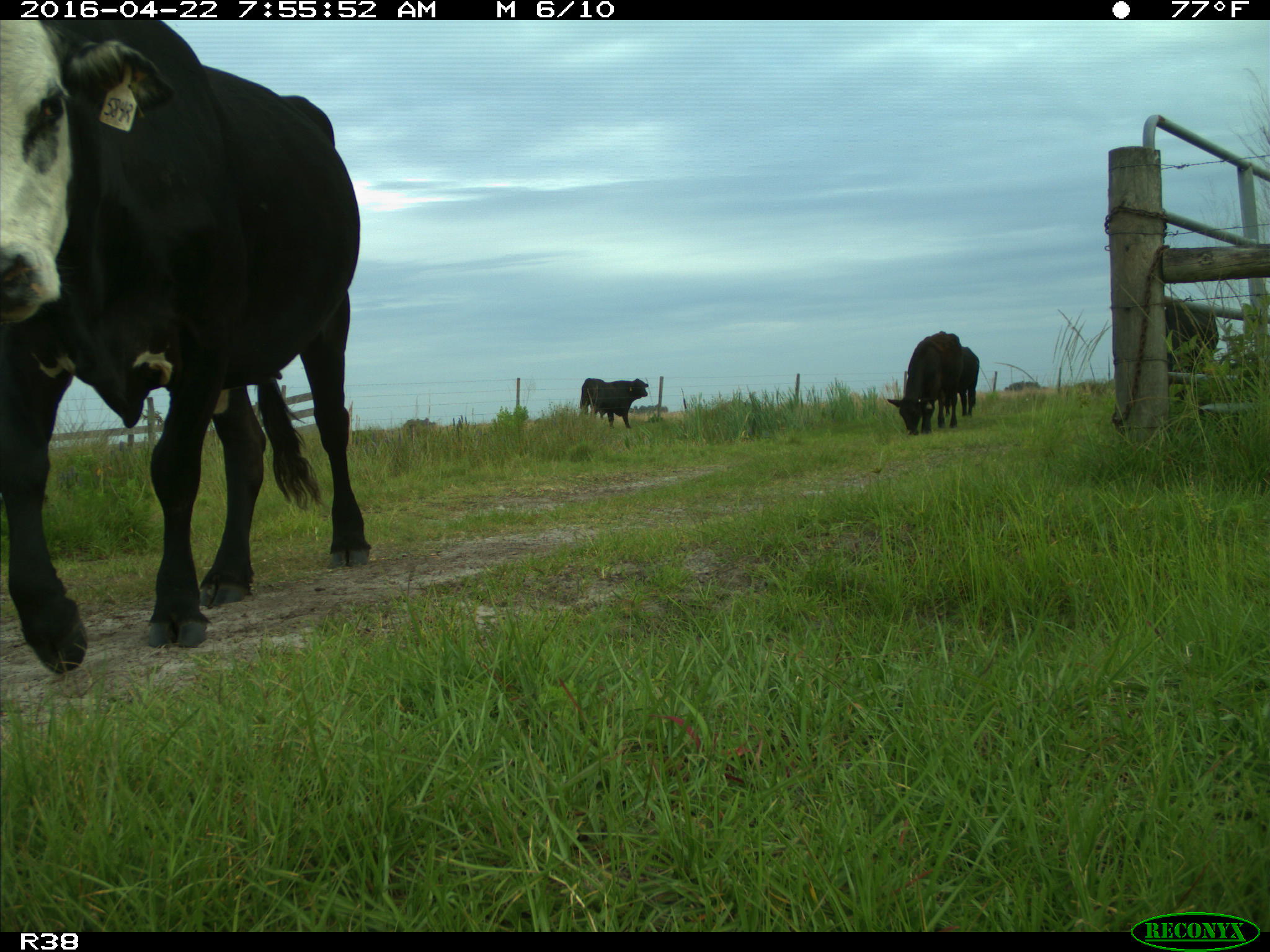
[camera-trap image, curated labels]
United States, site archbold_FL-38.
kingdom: Animalia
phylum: Chordata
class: Mammalia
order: Artiodactyla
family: Bovidae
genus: Bos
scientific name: Bos taurus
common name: domestic cow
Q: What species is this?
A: Bos taurus (domestic cow).